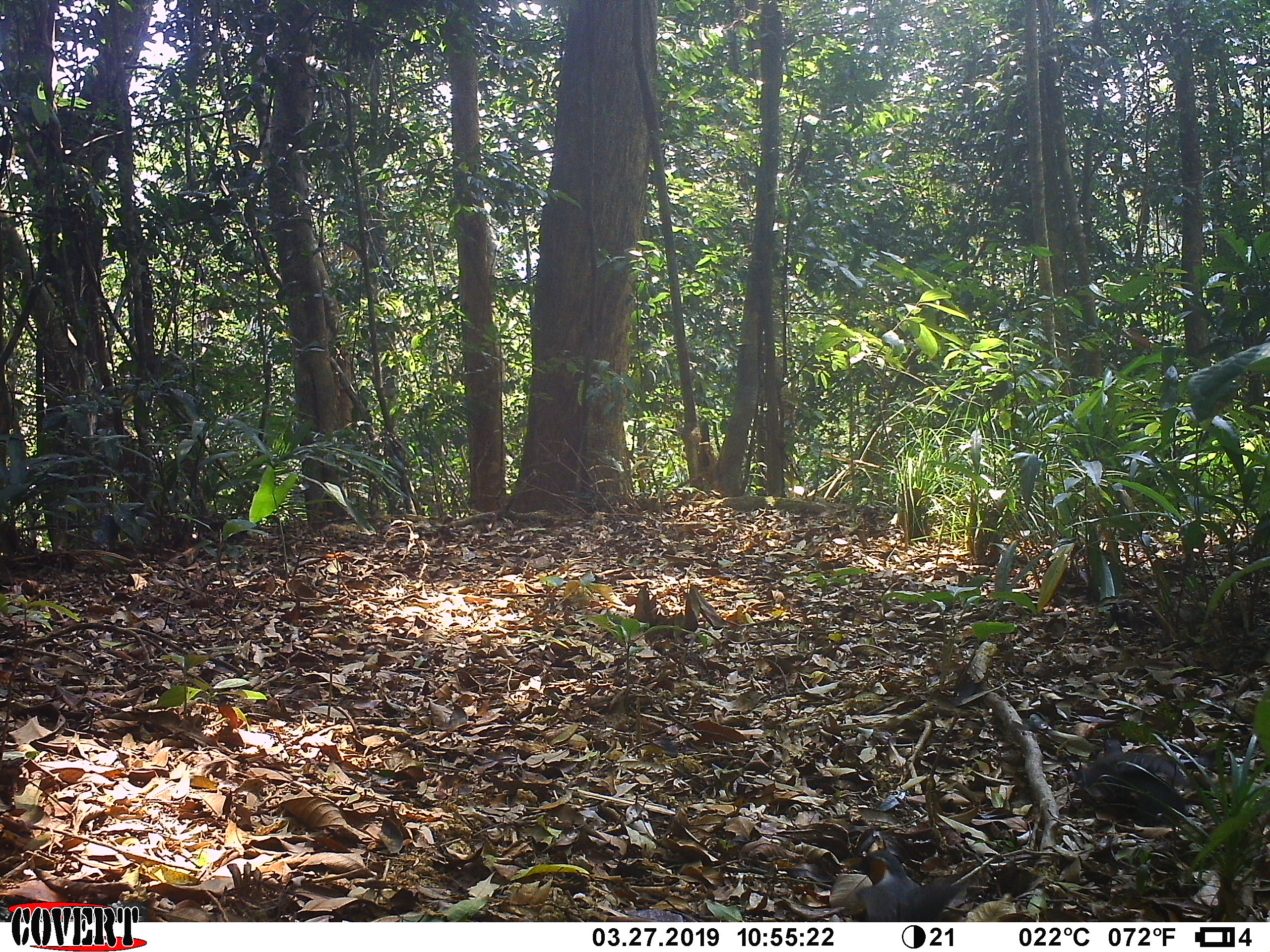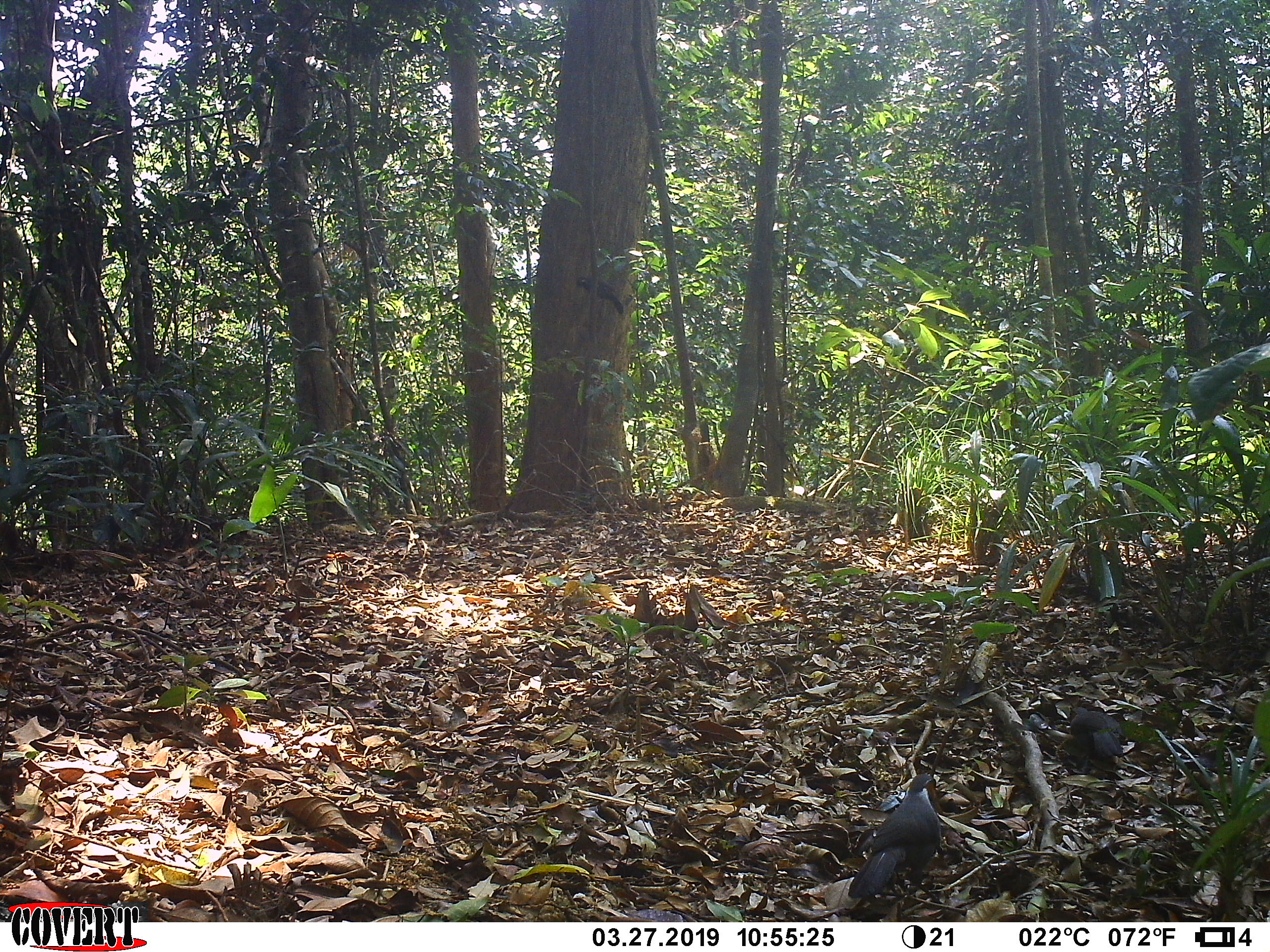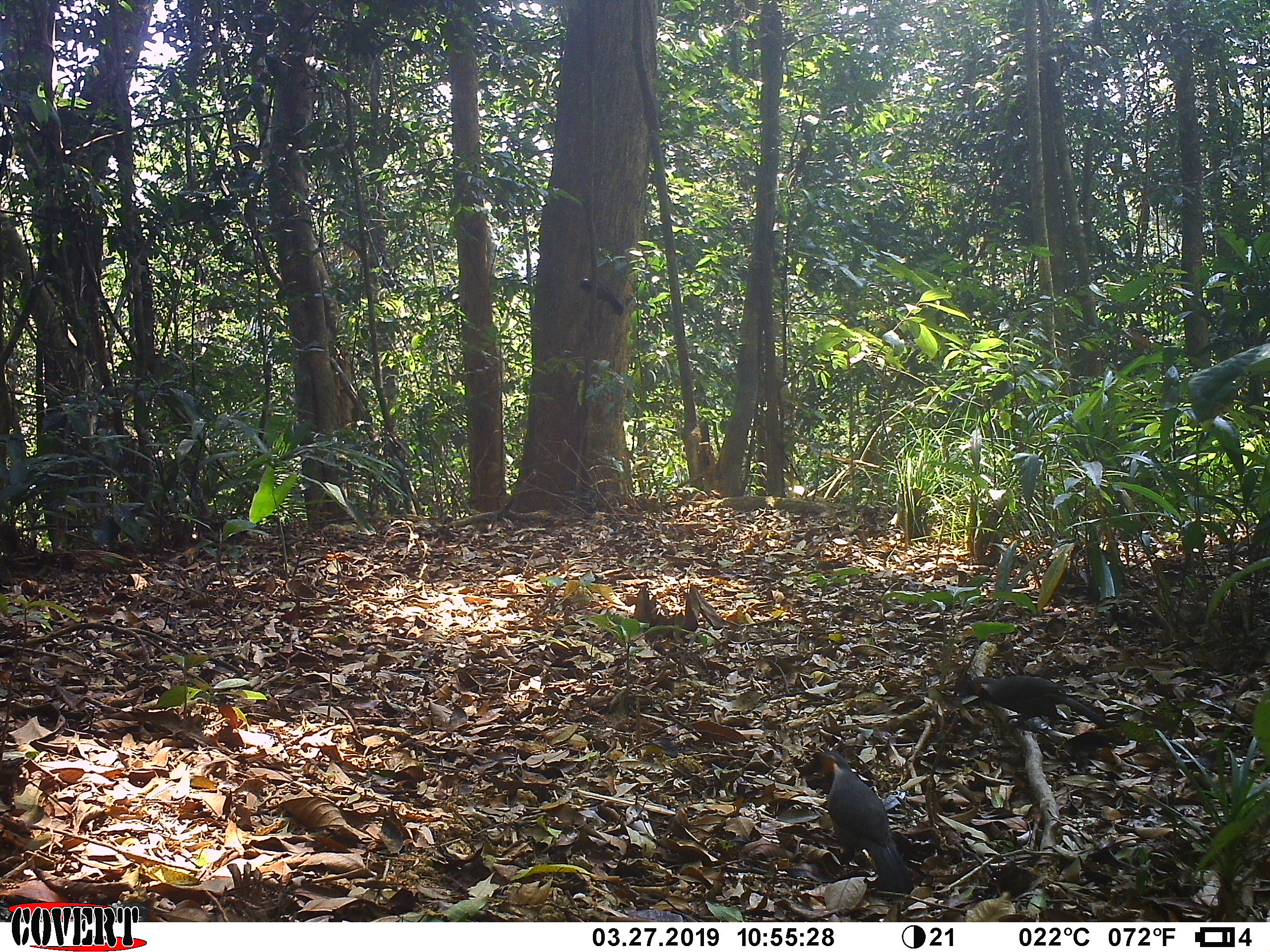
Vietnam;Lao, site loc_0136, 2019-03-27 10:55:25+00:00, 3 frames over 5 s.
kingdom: Animalia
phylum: Chordata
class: Aves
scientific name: Aves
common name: bird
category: unidentified bird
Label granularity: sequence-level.